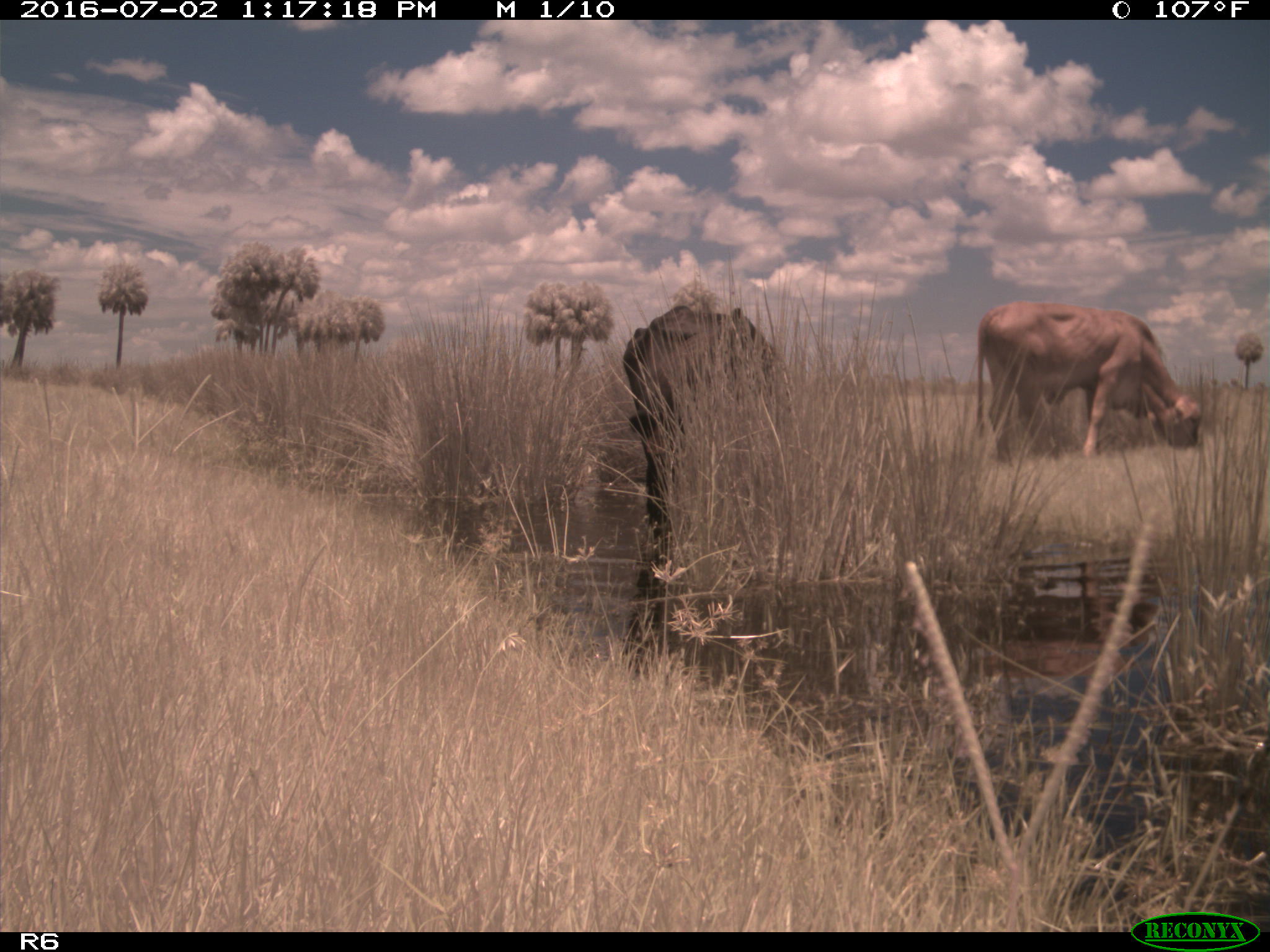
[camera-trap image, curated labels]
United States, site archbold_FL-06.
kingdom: Animalia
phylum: Chordata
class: Mammalia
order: Artiodactyla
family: Bovidae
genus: Bos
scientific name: Bos taurus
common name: domestic cow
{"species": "Bos taurus (domestic cow)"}